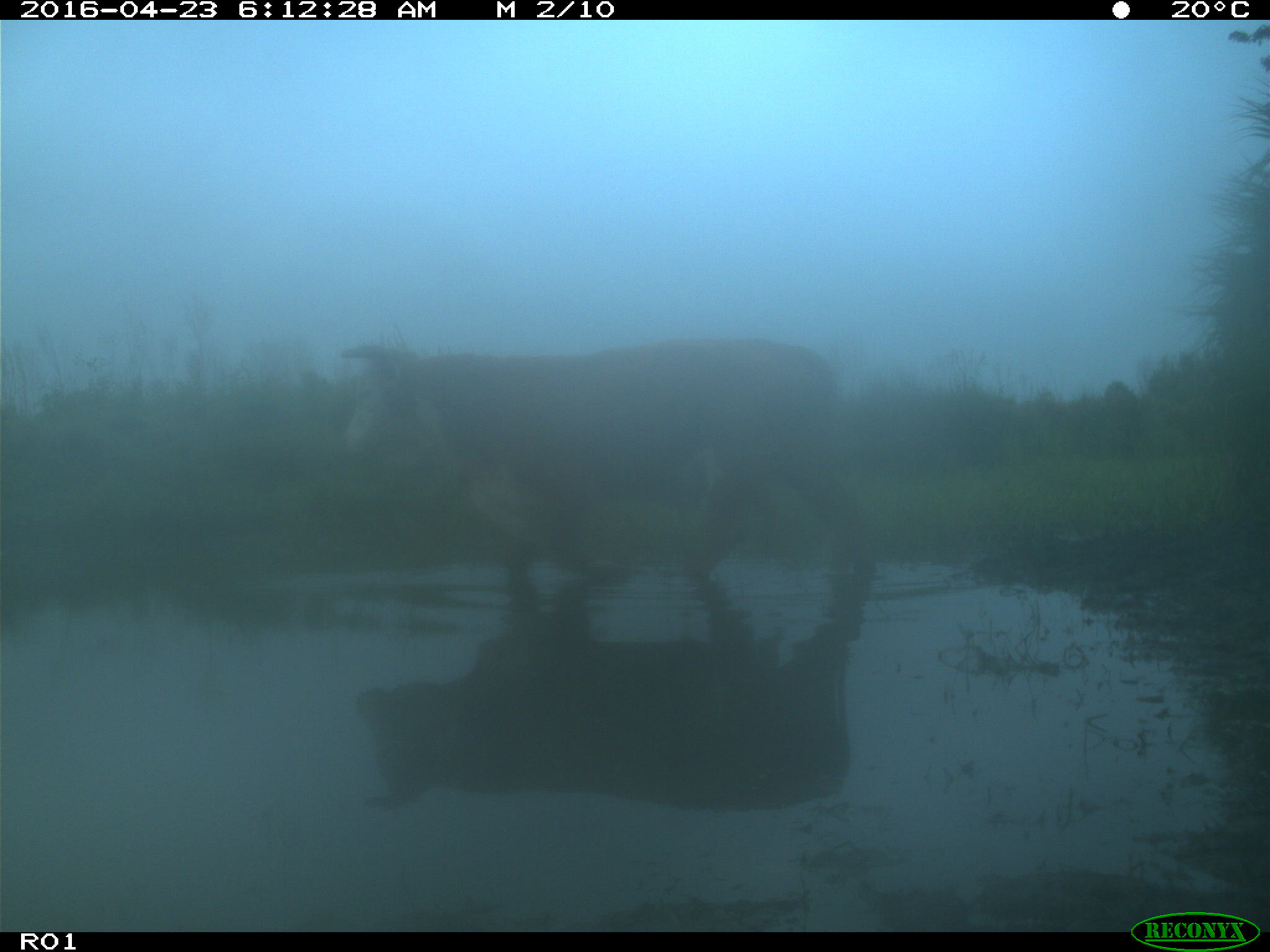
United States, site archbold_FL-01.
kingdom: Animalia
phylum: Chordata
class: Mammalia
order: Artiodactyla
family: Bovidae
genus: Bos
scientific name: Bos taurus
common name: domestic cow